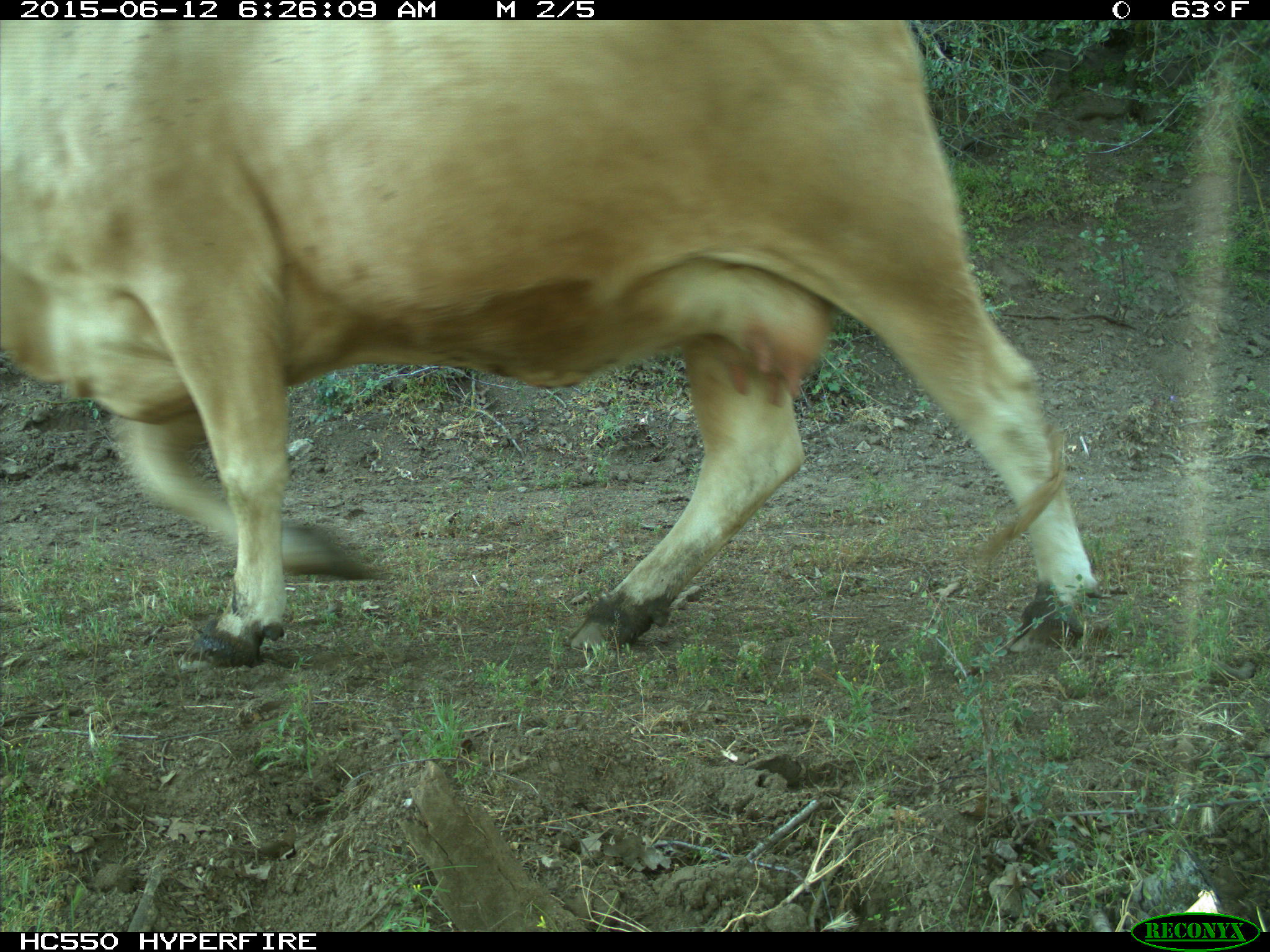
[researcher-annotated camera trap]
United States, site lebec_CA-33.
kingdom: Animalia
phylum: Chordata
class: Mammalia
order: Artiodactyla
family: Bovidae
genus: Bos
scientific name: Bos taurus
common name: domestic cow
Bos taurus (domestic cow).